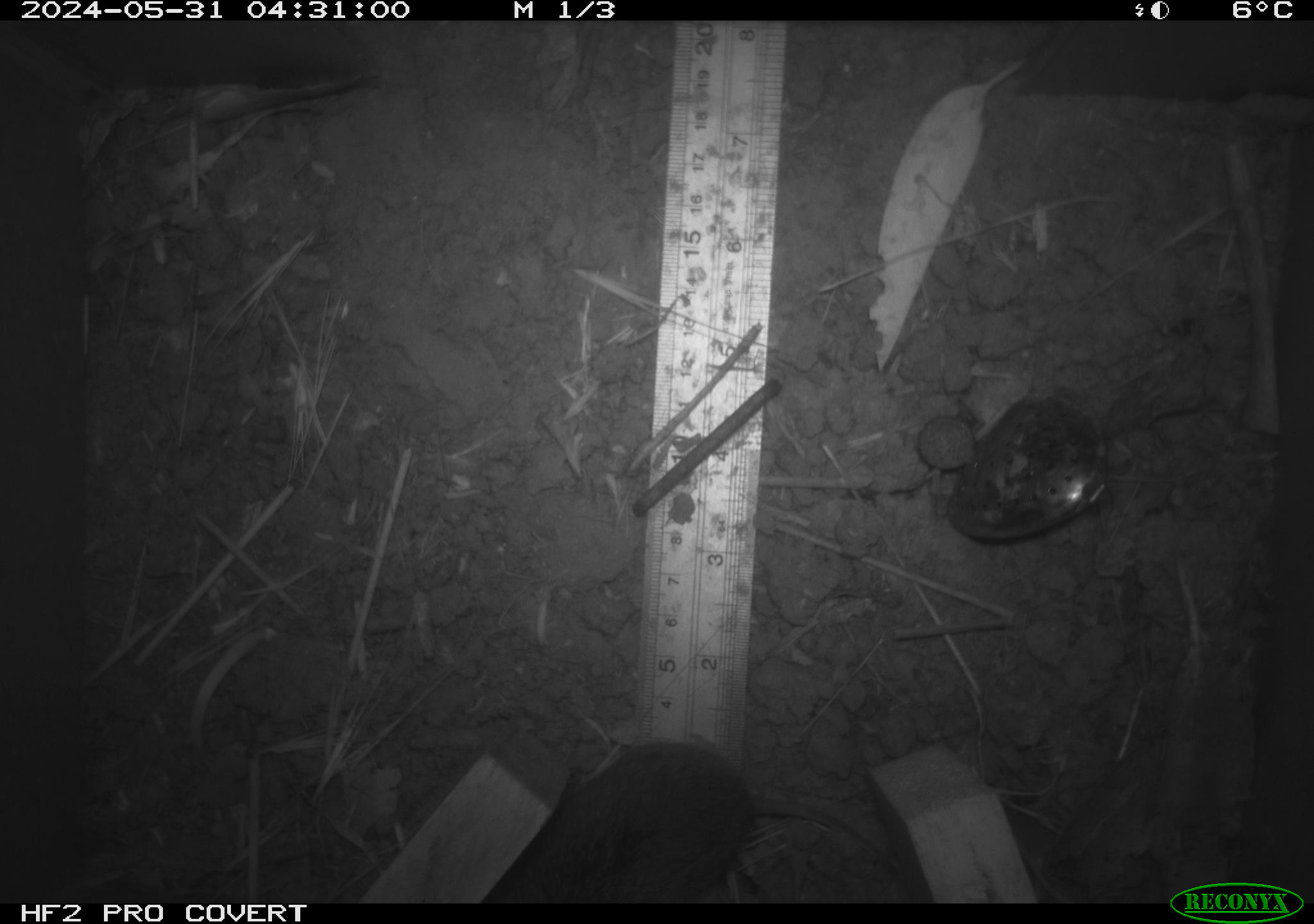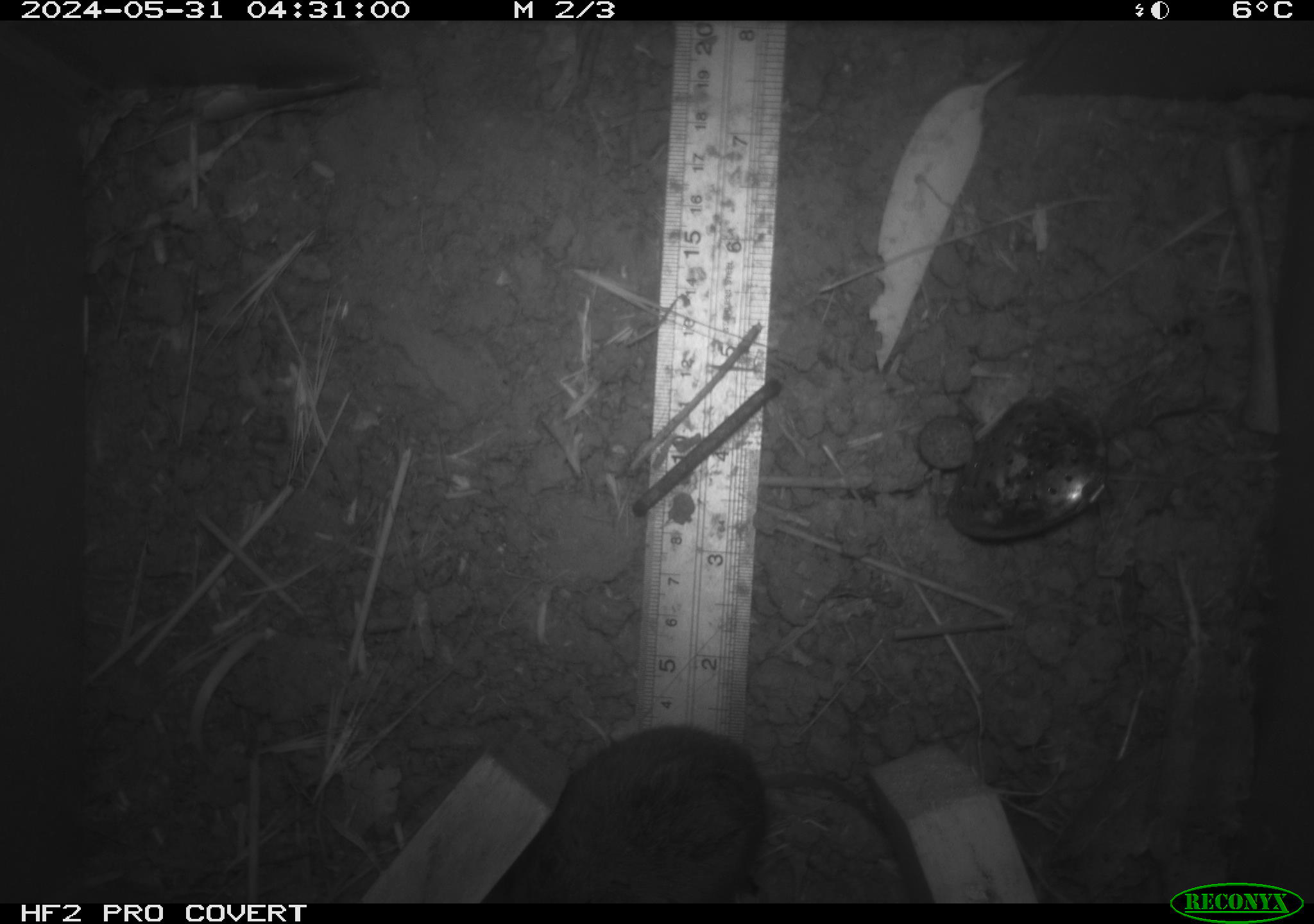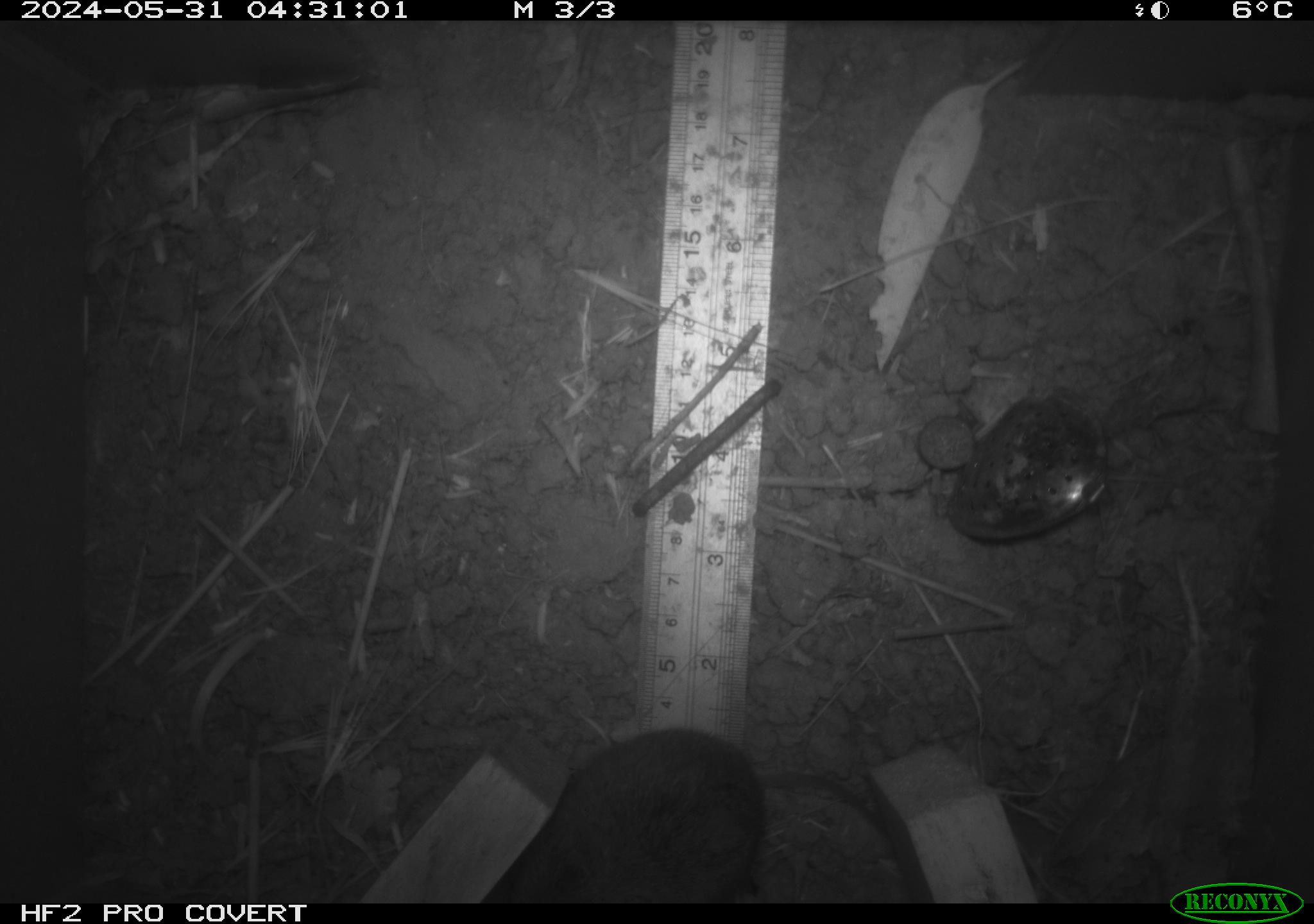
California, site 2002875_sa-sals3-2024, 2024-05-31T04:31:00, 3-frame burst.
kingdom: Animalia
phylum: Chordata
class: Mammalia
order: Rodentia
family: Cricetidae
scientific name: Arvicolinae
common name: voles, lemmings, and muskrats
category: arvicolinae subfamily